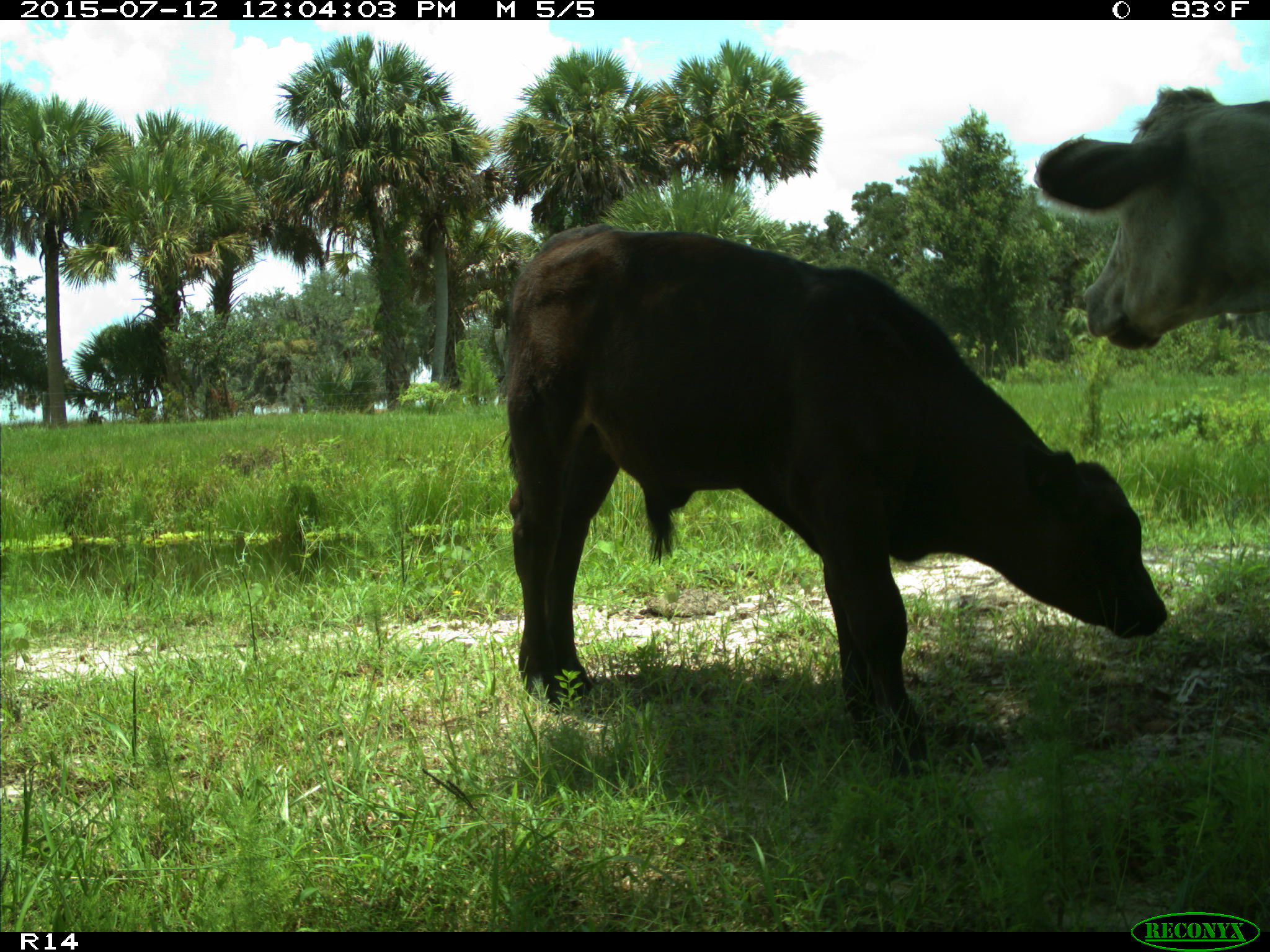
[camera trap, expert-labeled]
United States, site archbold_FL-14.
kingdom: Animalia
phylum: Chordata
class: Mammalia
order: Artiodactyla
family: Bovidae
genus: Bos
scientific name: Bos taurus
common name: domestic cow